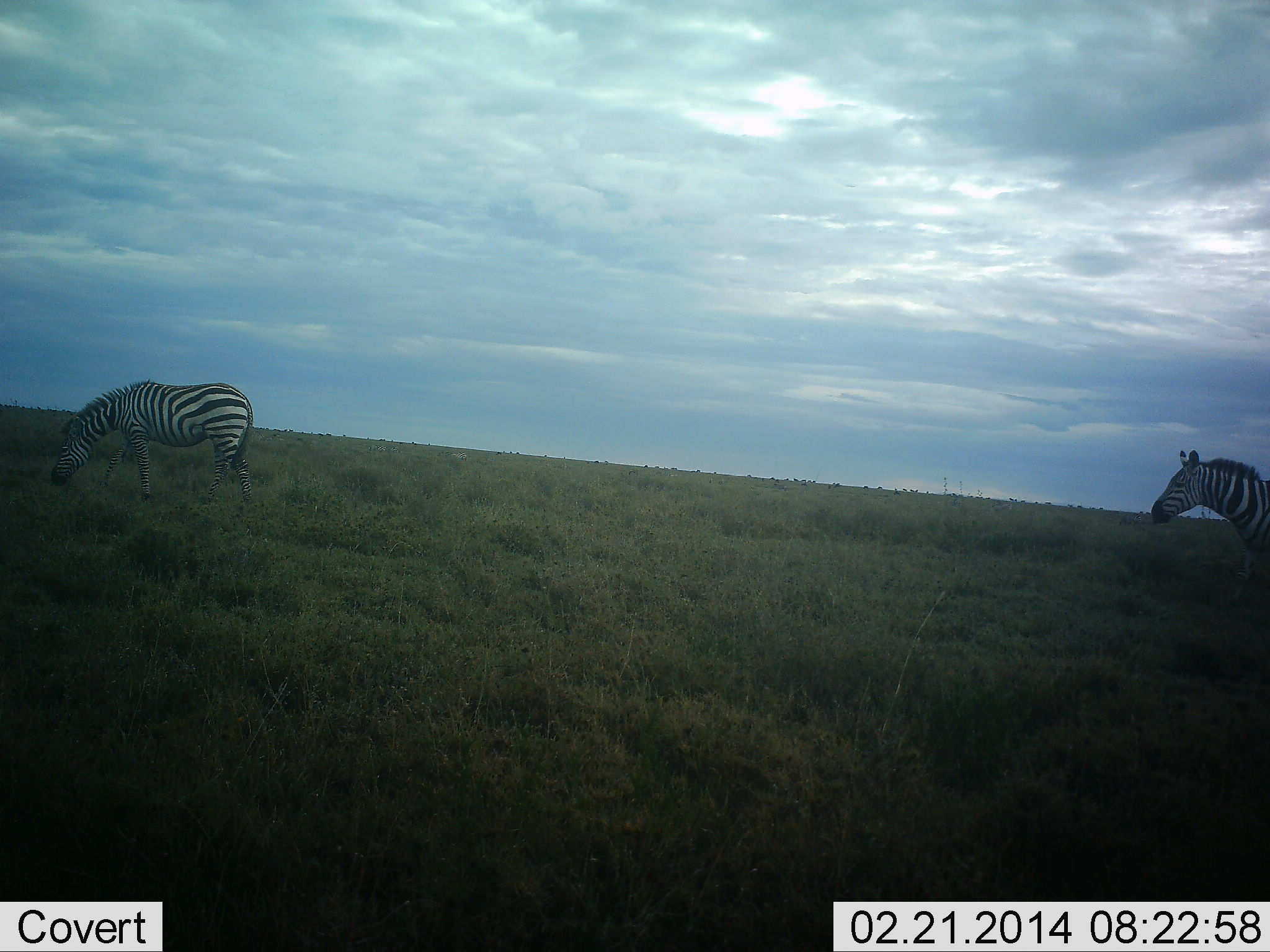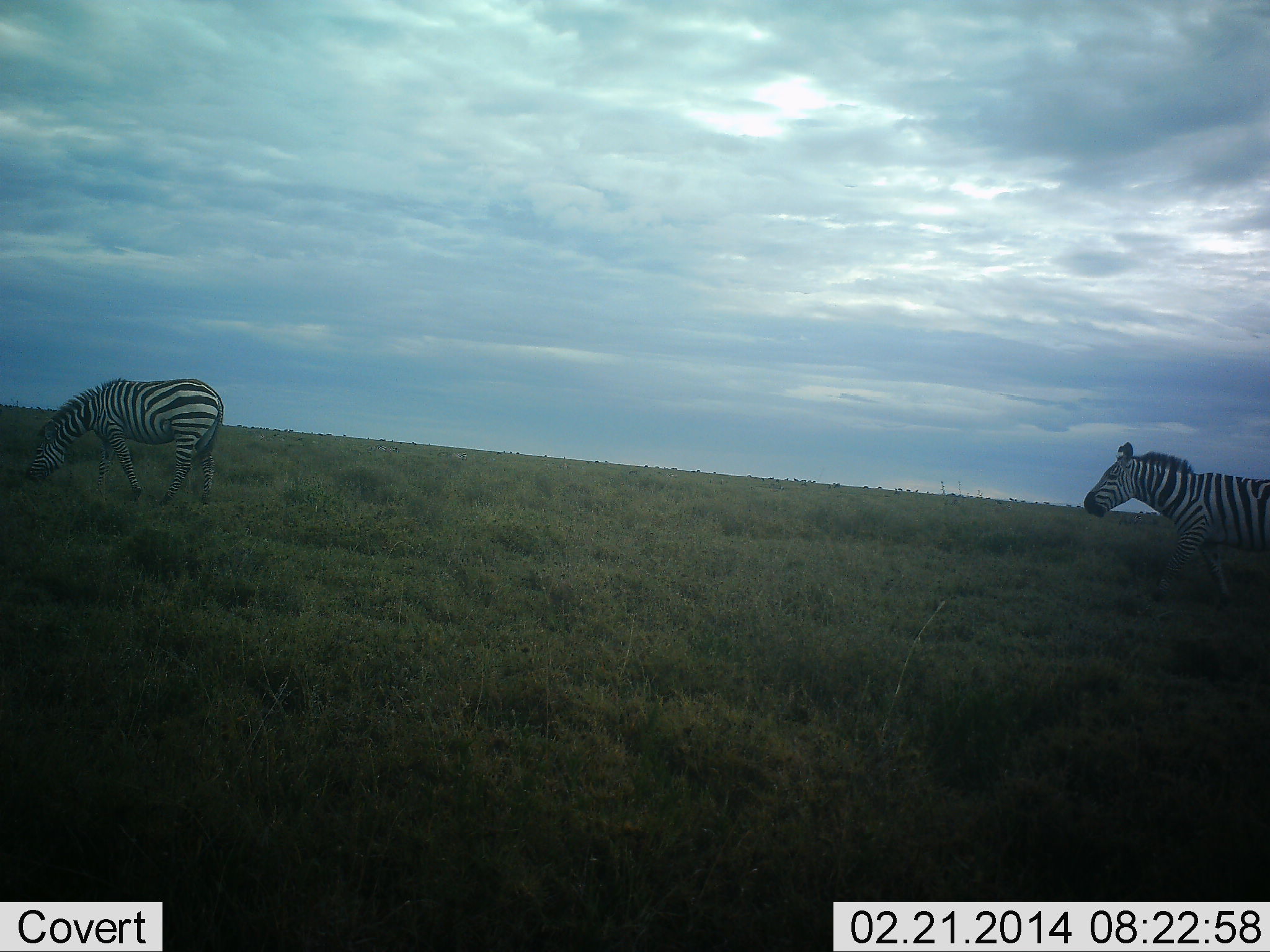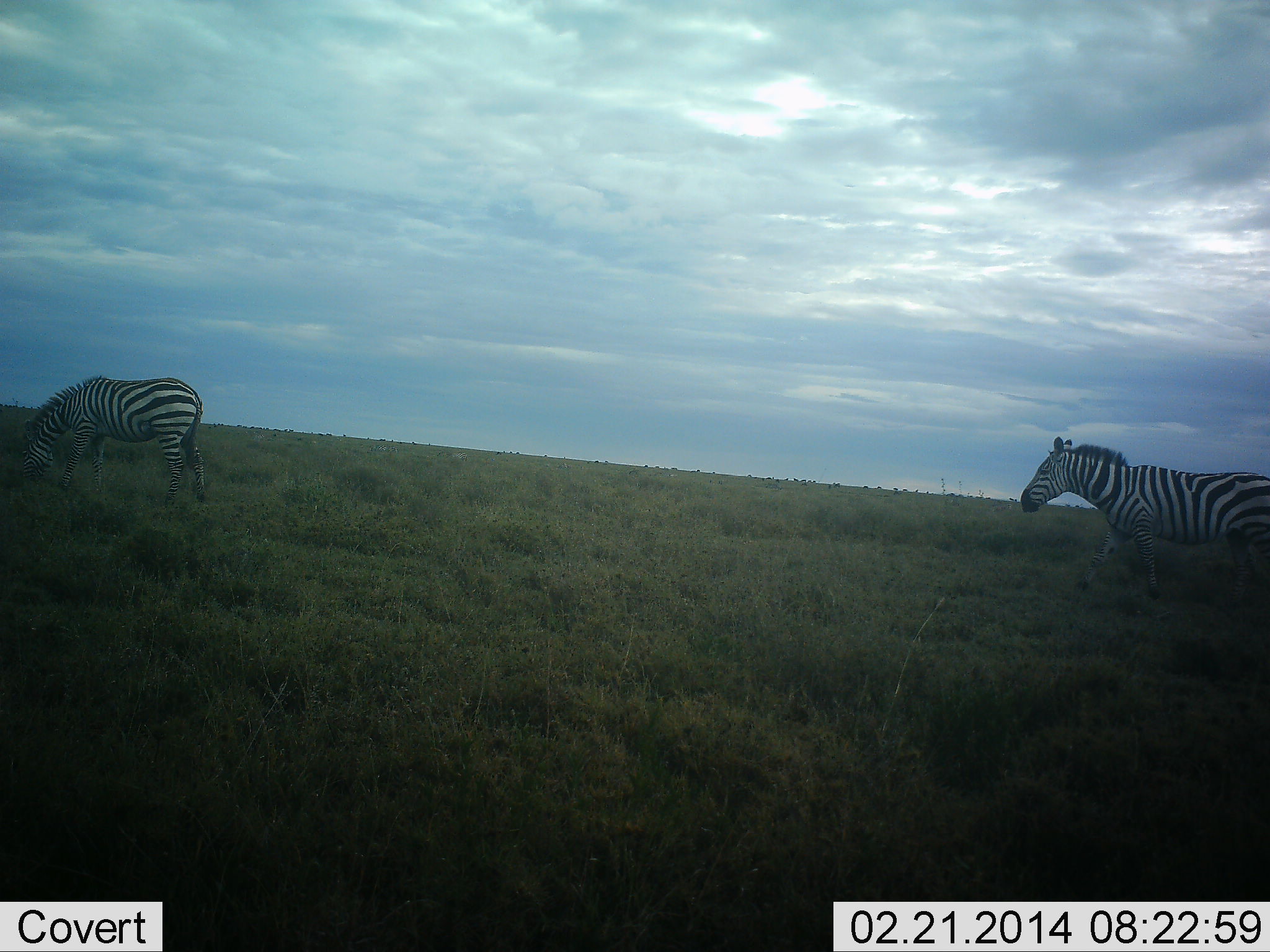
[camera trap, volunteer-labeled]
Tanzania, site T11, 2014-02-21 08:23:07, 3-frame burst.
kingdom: Animalia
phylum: Chordata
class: Mammalia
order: Perissodactyla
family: Equidae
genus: Equus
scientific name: Equus quagga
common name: plains zebra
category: zebra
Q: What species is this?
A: Zebra (plains zebra) (Equus quagga).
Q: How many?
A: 2.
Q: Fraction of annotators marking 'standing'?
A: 40%.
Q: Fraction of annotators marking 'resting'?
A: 0%.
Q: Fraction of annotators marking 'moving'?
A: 90%.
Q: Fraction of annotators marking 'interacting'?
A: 0%.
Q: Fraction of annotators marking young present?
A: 0%.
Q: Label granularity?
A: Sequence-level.